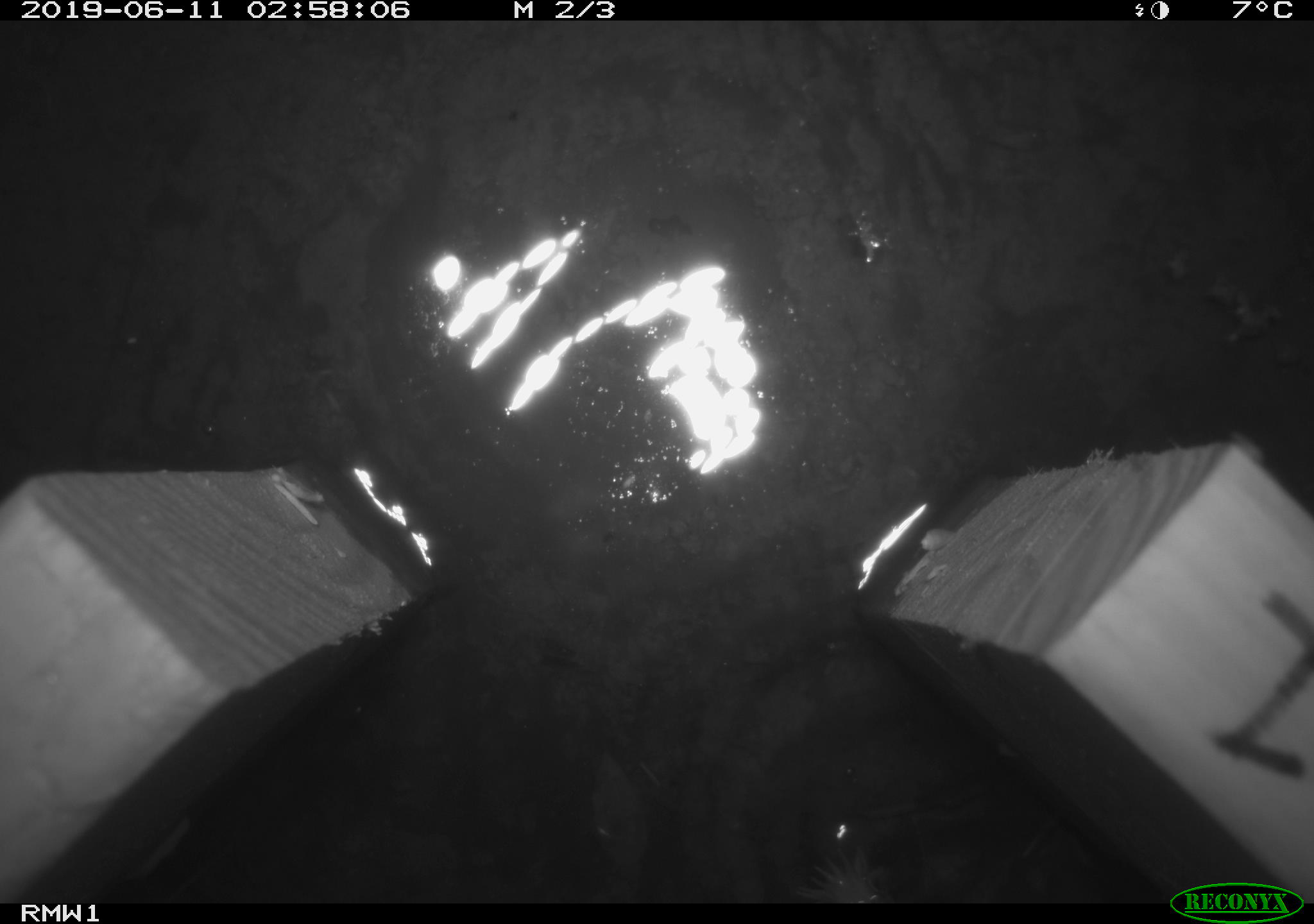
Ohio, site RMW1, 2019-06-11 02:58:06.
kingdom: Animalia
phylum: Chordata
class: Mammalia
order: Eulipotyphla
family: Talpidae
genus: Condylura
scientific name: Condylura cristata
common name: star-nosed mole